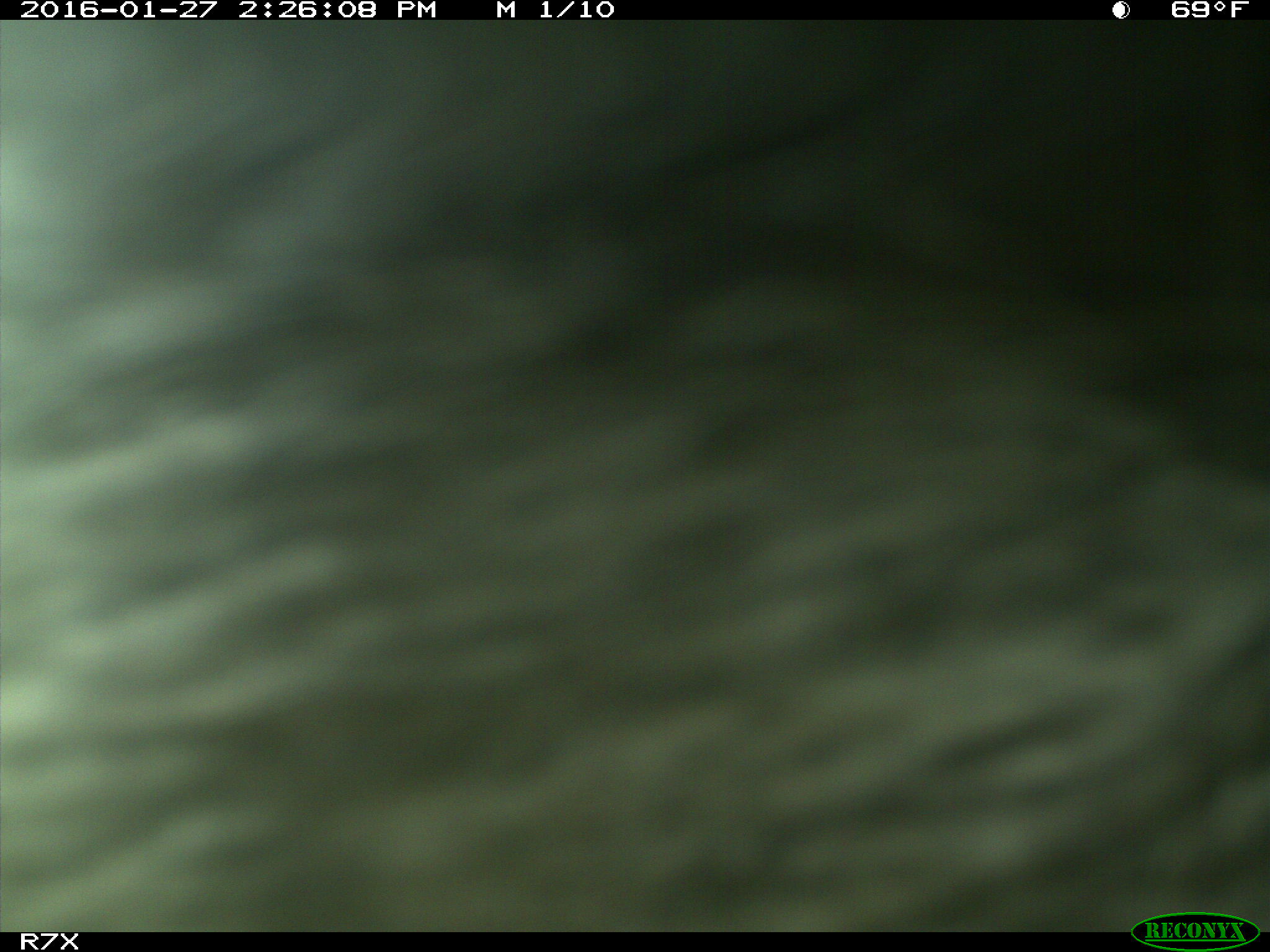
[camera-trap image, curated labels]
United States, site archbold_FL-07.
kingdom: Animalia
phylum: Chordata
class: Mammalia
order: Artiodactyla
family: Bovidae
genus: Bos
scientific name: Bos taurus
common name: domestic cow